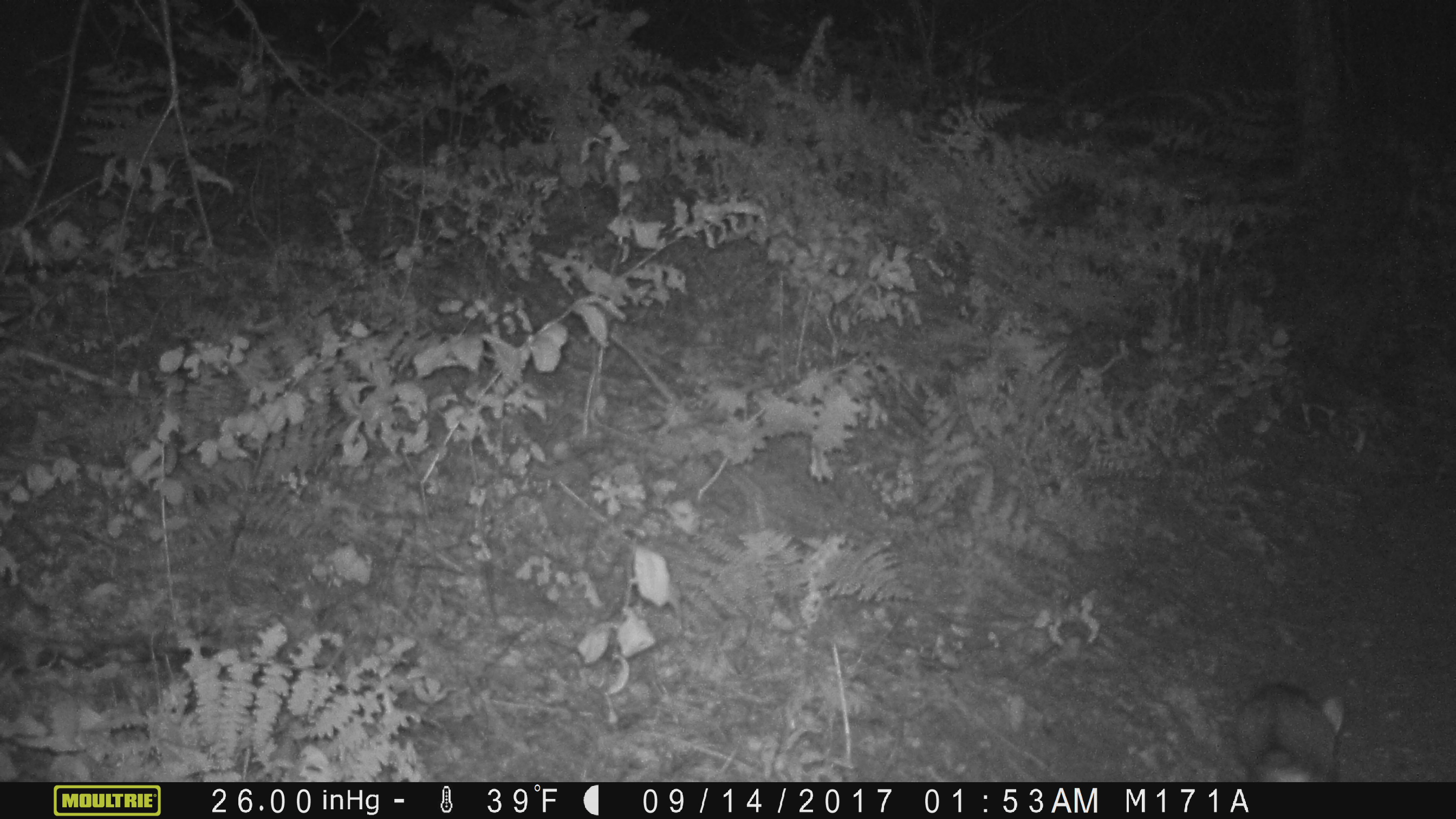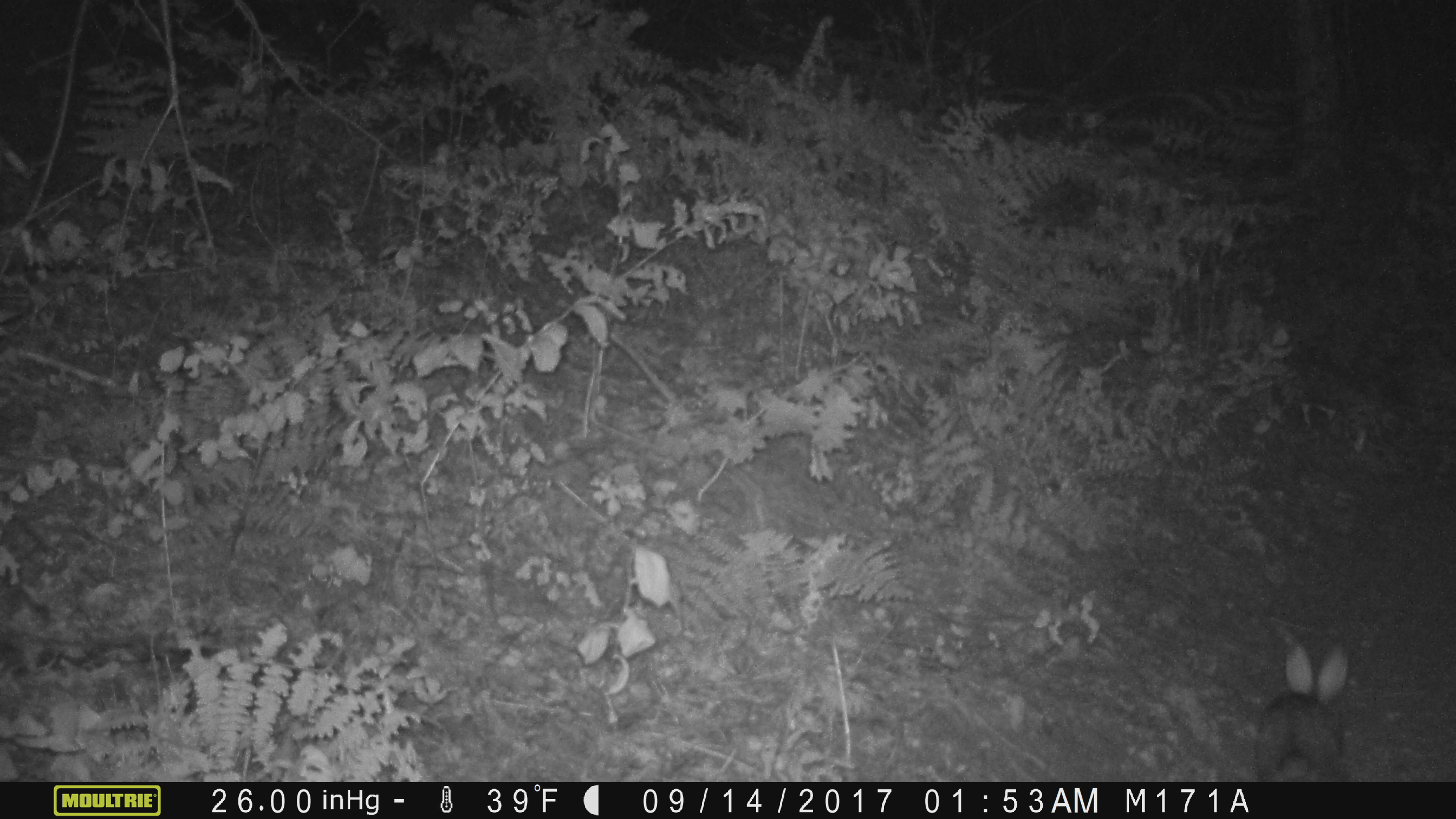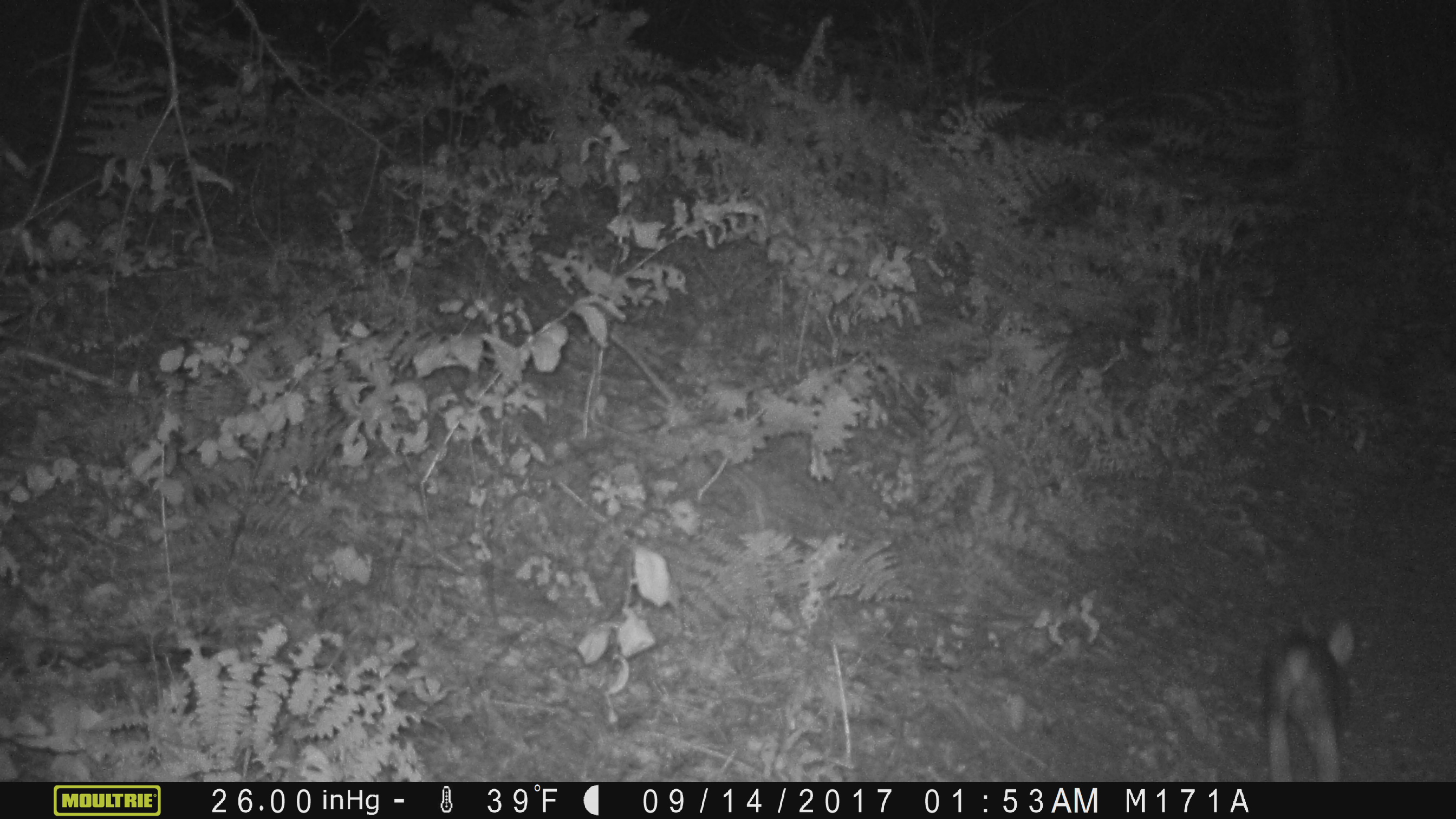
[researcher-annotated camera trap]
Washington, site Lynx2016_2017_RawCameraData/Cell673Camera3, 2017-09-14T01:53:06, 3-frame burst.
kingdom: Animalia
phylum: Chordata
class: Mammalia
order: Lagomorpha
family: Leporidae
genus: Lepus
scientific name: Lepus americanus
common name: snowshoe hare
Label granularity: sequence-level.